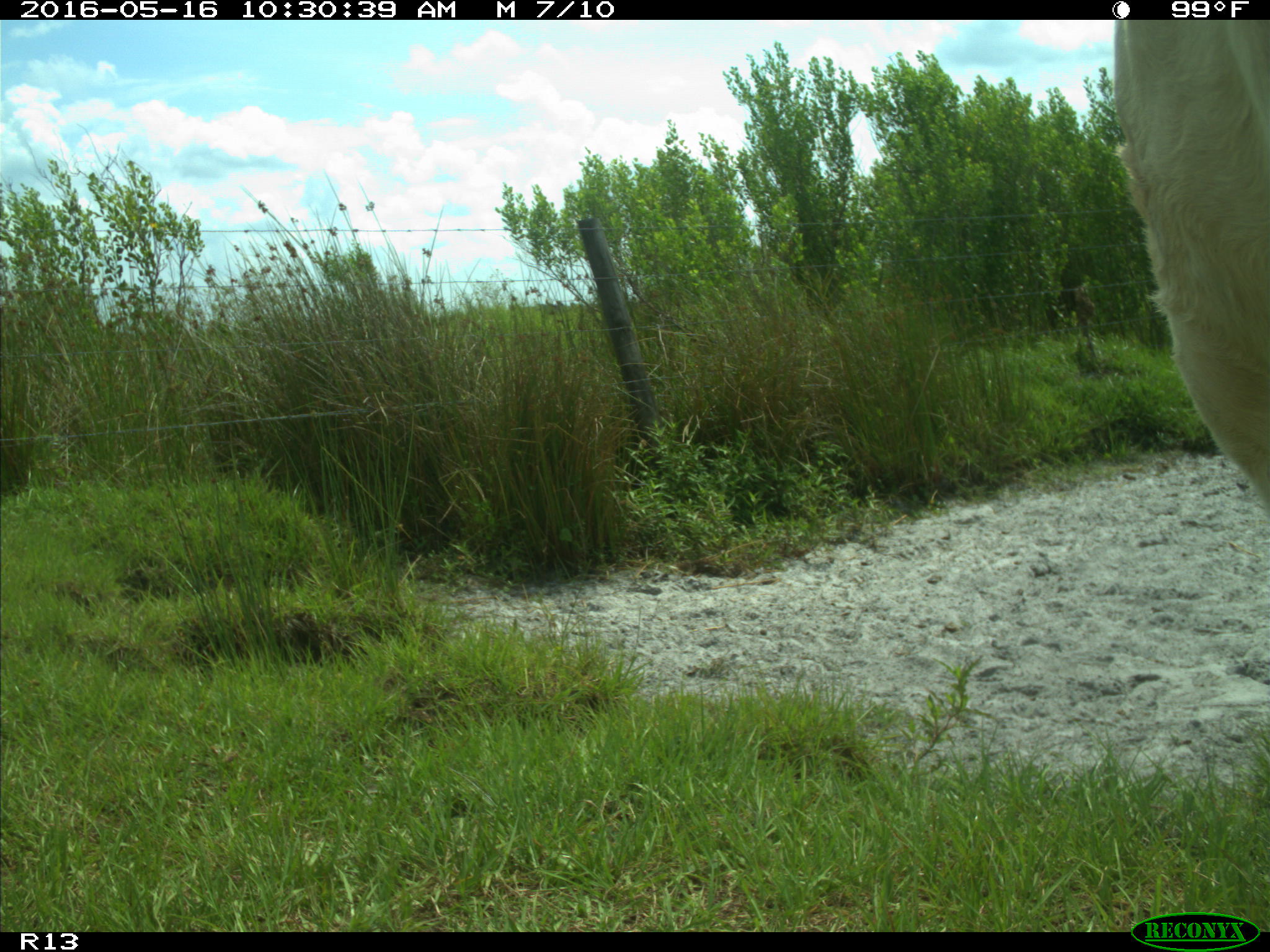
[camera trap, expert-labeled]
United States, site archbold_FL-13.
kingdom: Animalia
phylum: Chordata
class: Mammalia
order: Artiodactyla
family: Bovidae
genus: Bos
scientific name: Bos taurus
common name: domestic cow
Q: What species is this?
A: Bos taurus (domestic cow).